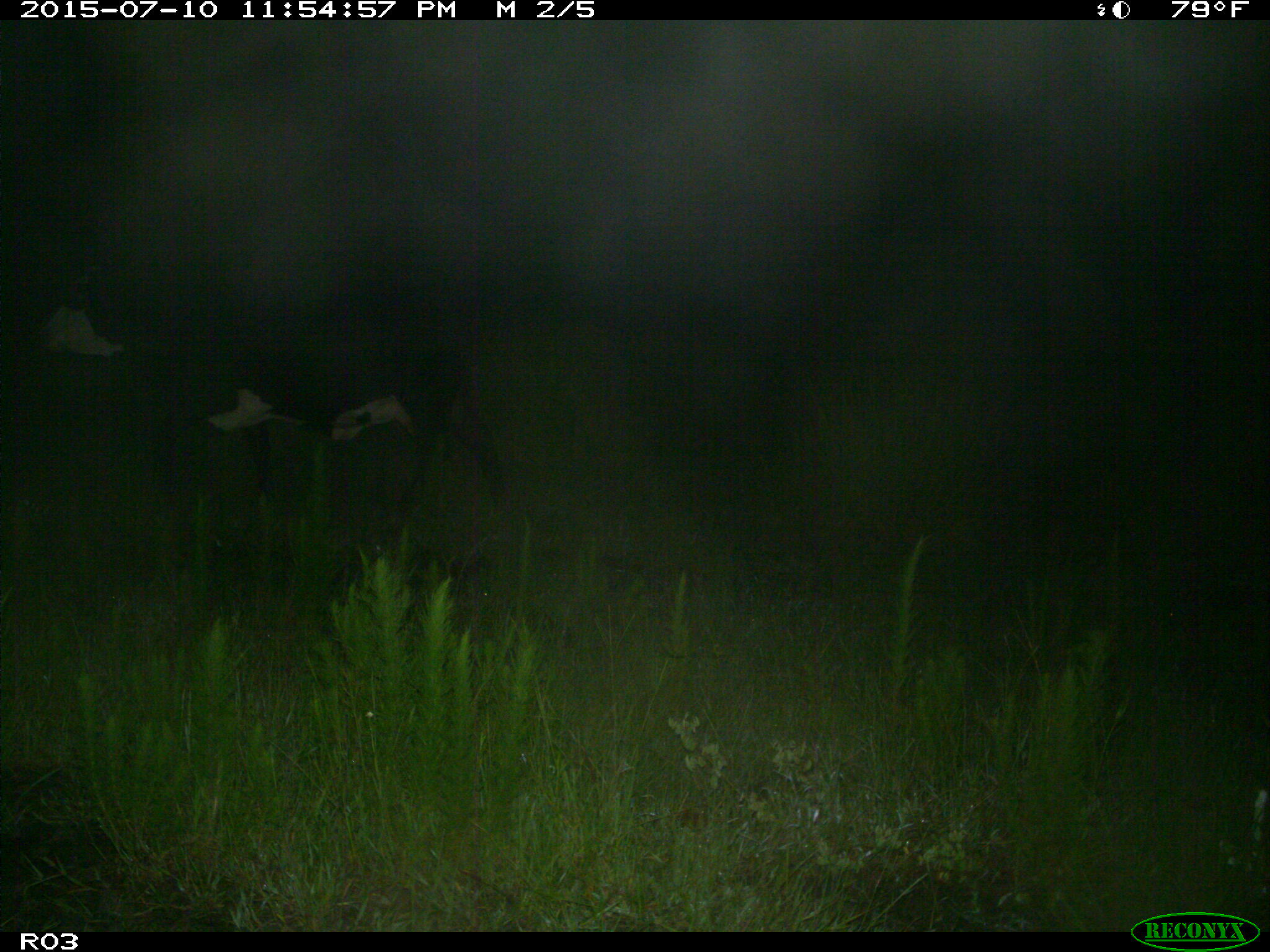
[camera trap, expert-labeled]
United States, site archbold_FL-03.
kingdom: Animalia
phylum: Chordata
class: Mammalia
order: Artiodactyla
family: Bovidae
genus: Bos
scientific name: Bos taurus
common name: domestic cow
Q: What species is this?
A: Bos taurus (domestic cow).